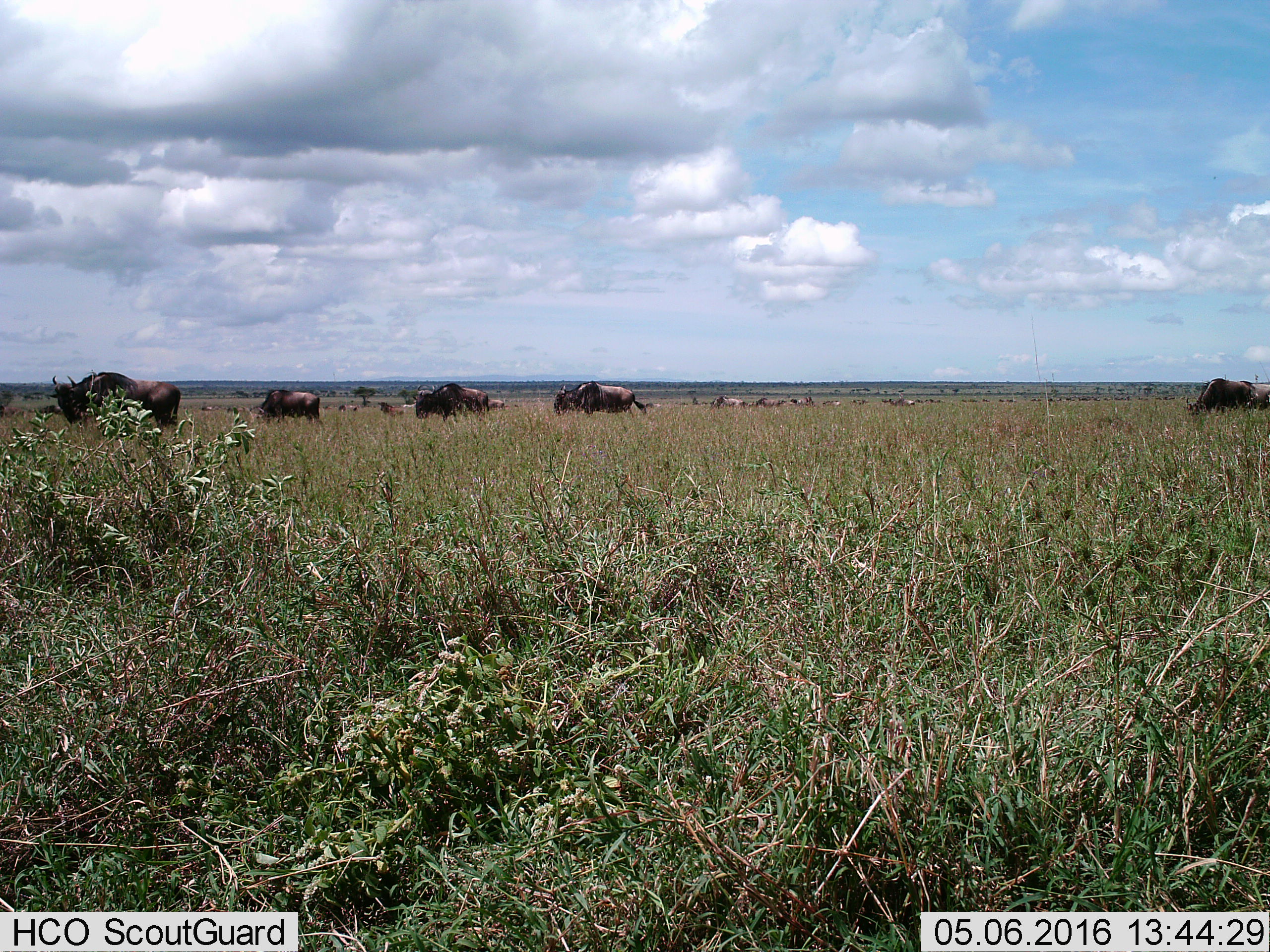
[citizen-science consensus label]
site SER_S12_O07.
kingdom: Animalia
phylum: Chordata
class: Mammalia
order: Artiodactyla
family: Bovidae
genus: Connochaetes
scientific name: Connochaetes taurinus taurinus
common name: blue wildebeest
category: wildebeestblue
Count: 11-50.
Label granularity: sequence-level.